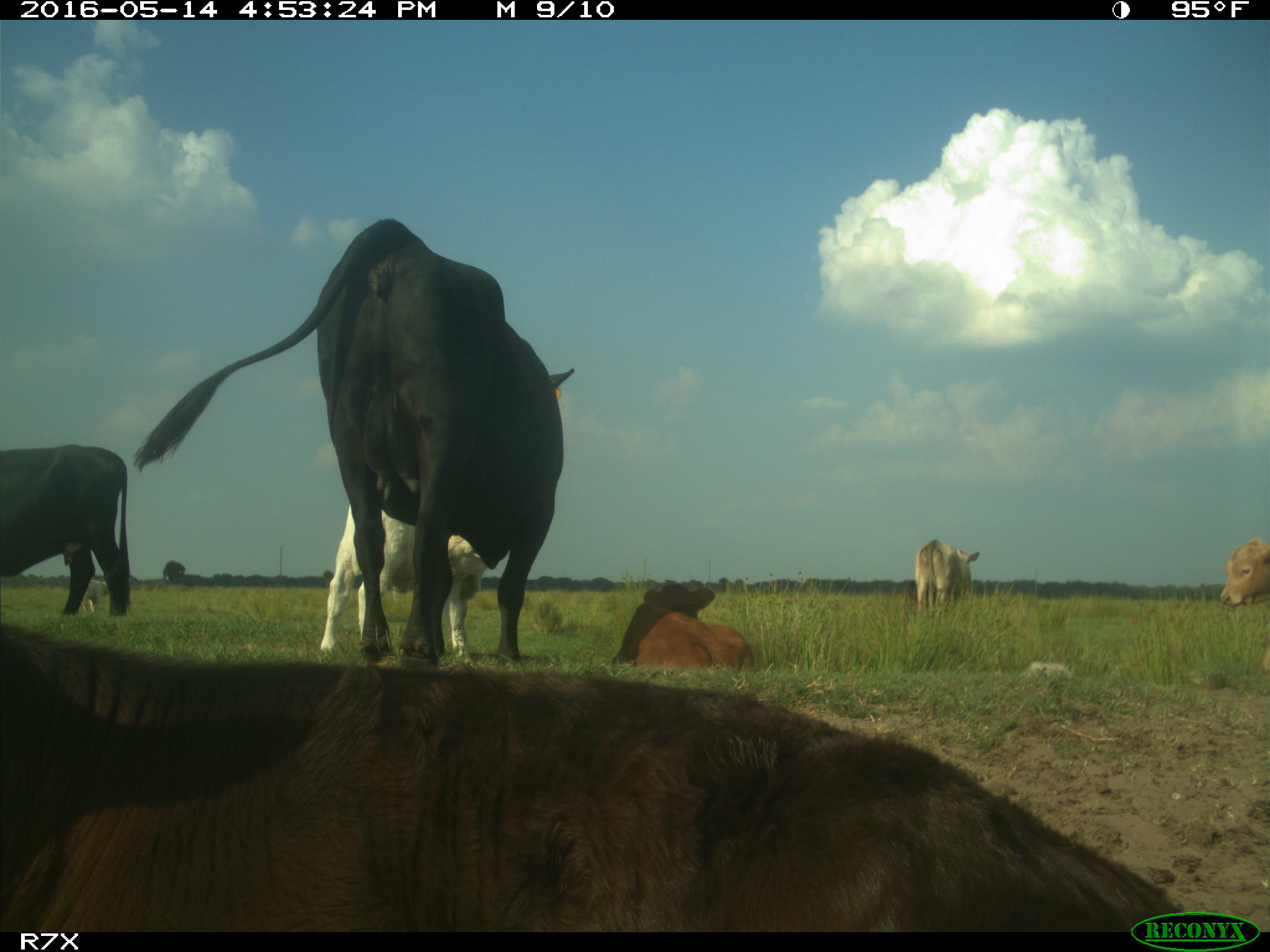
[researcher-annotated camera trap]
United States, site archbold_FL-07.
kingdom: Animalia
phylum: Chordata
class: Mammalia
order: Artiodactyla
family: Bovidae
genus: Bos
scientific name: Bos taurus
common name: domestic cow